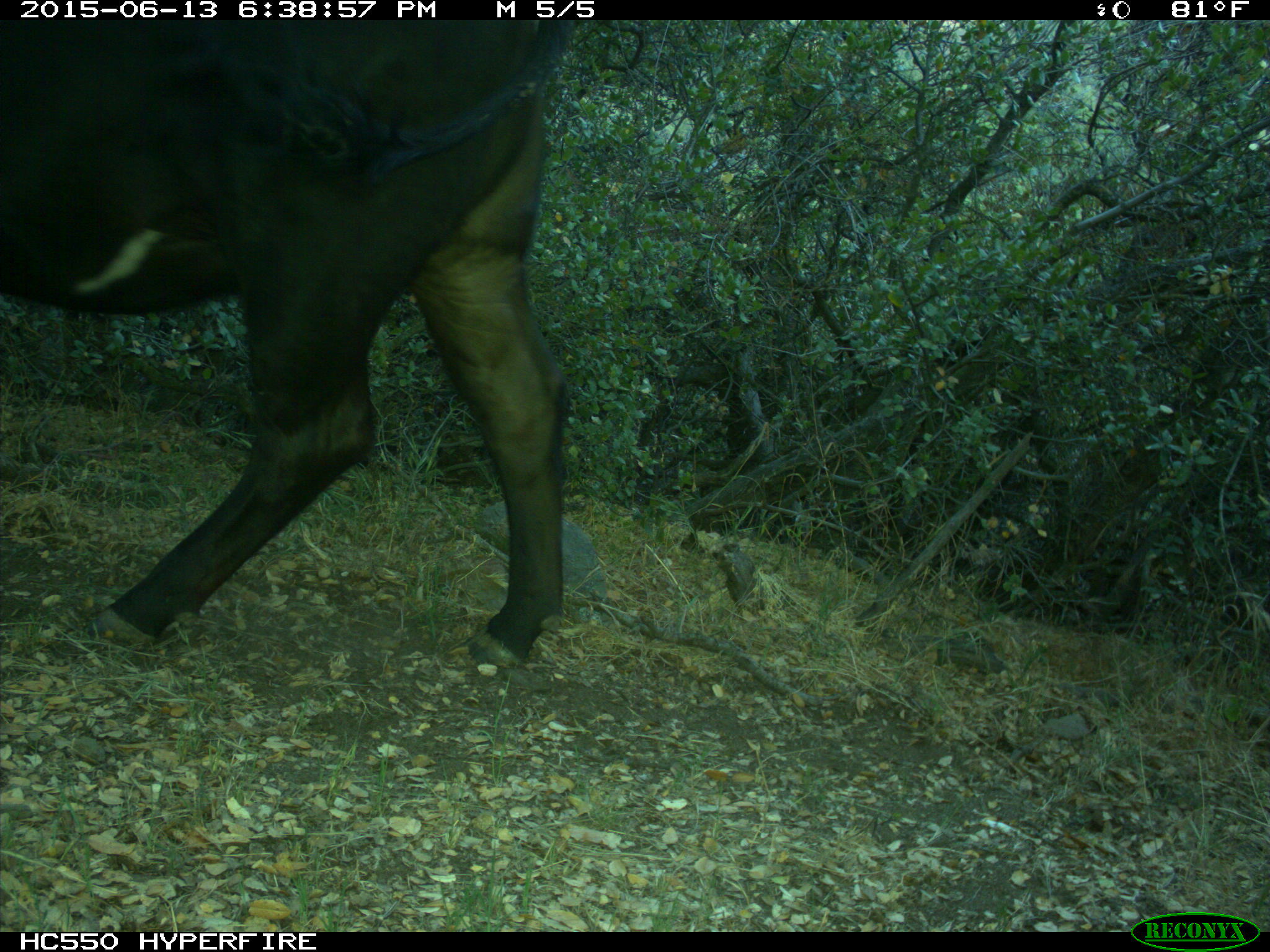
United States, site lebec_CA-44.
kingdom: Animalia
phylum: Chordata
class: Mammalia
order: Artiodactyla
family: Bovidae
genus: Bos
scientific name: Bos taurus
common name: domestic cow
Bos taurus (domestic cow).